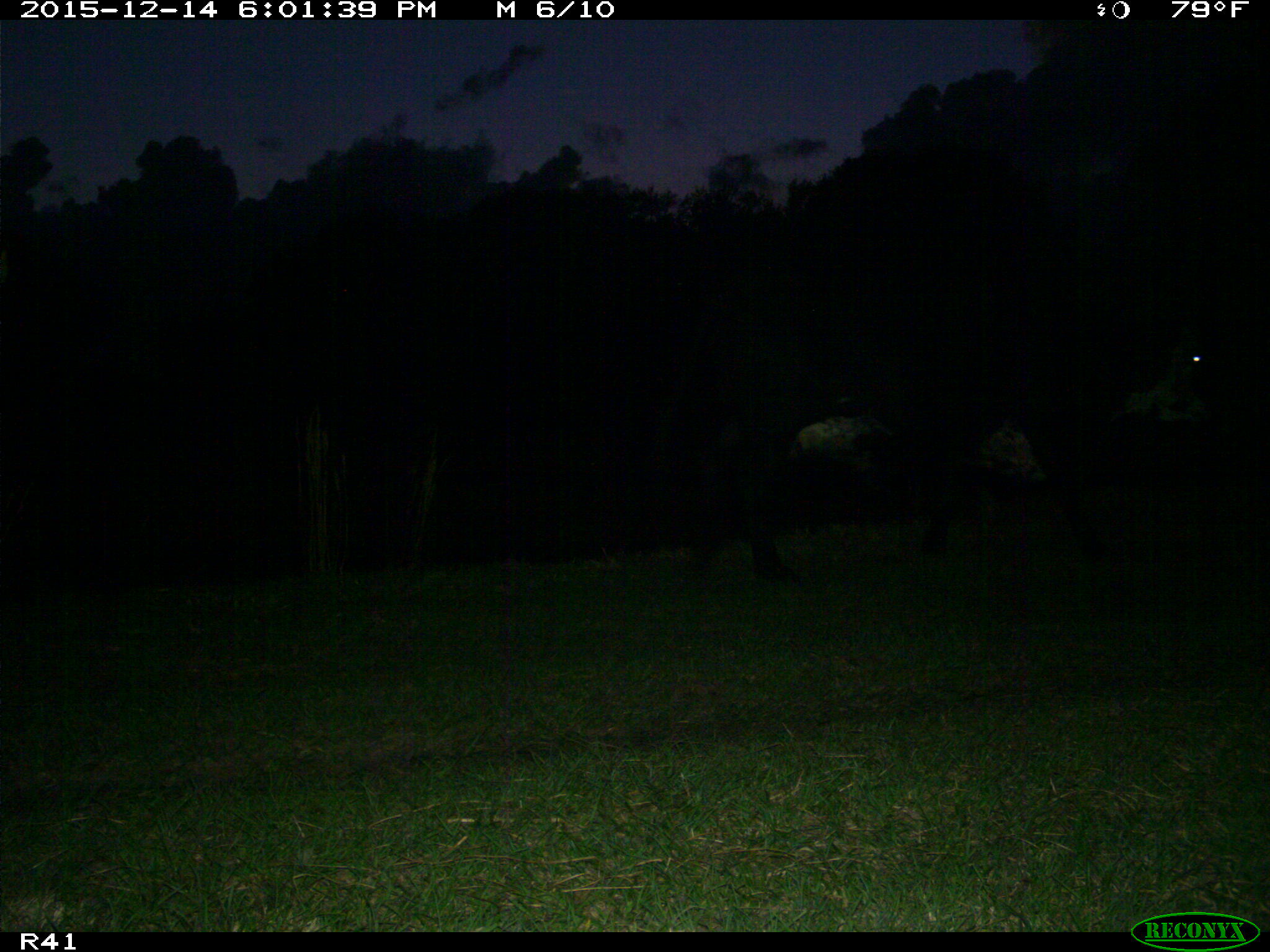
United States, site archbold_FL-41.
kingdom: Animalia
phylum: Chordata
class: Mammalia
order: Artiodactyla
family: Bovidae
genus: Bos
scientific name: Bos taurus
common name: domestic cow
Bos taurus (domestic cow).